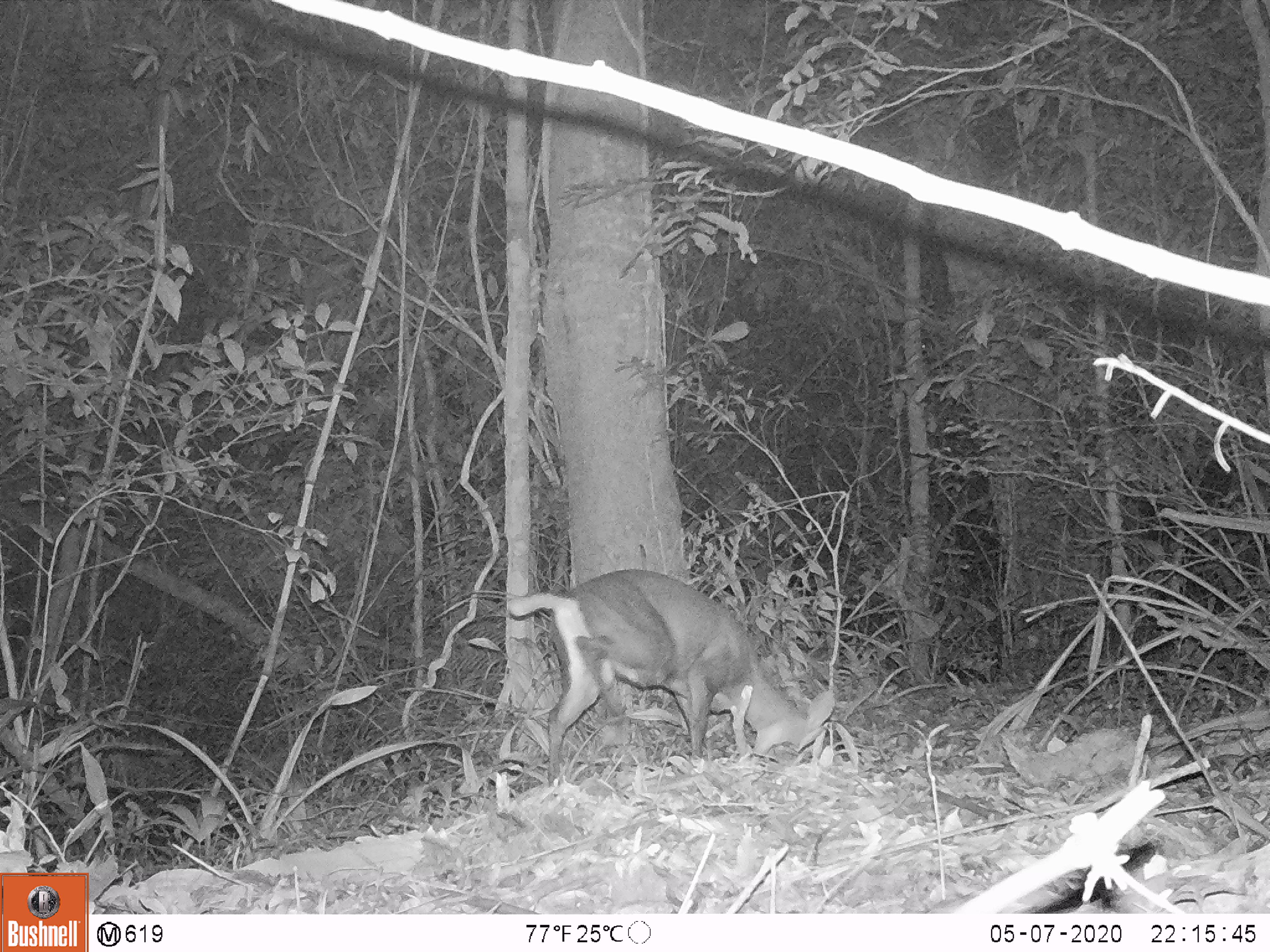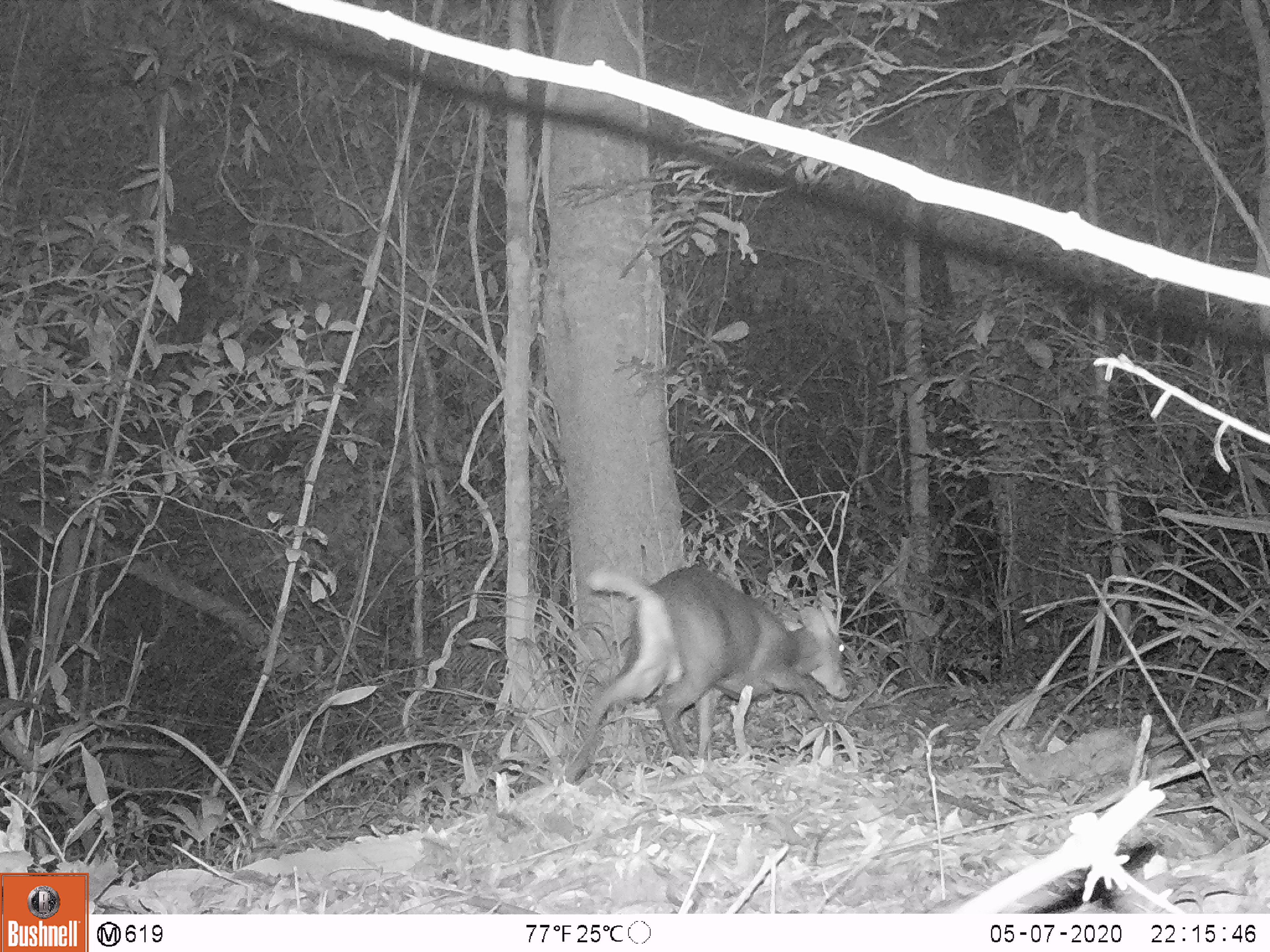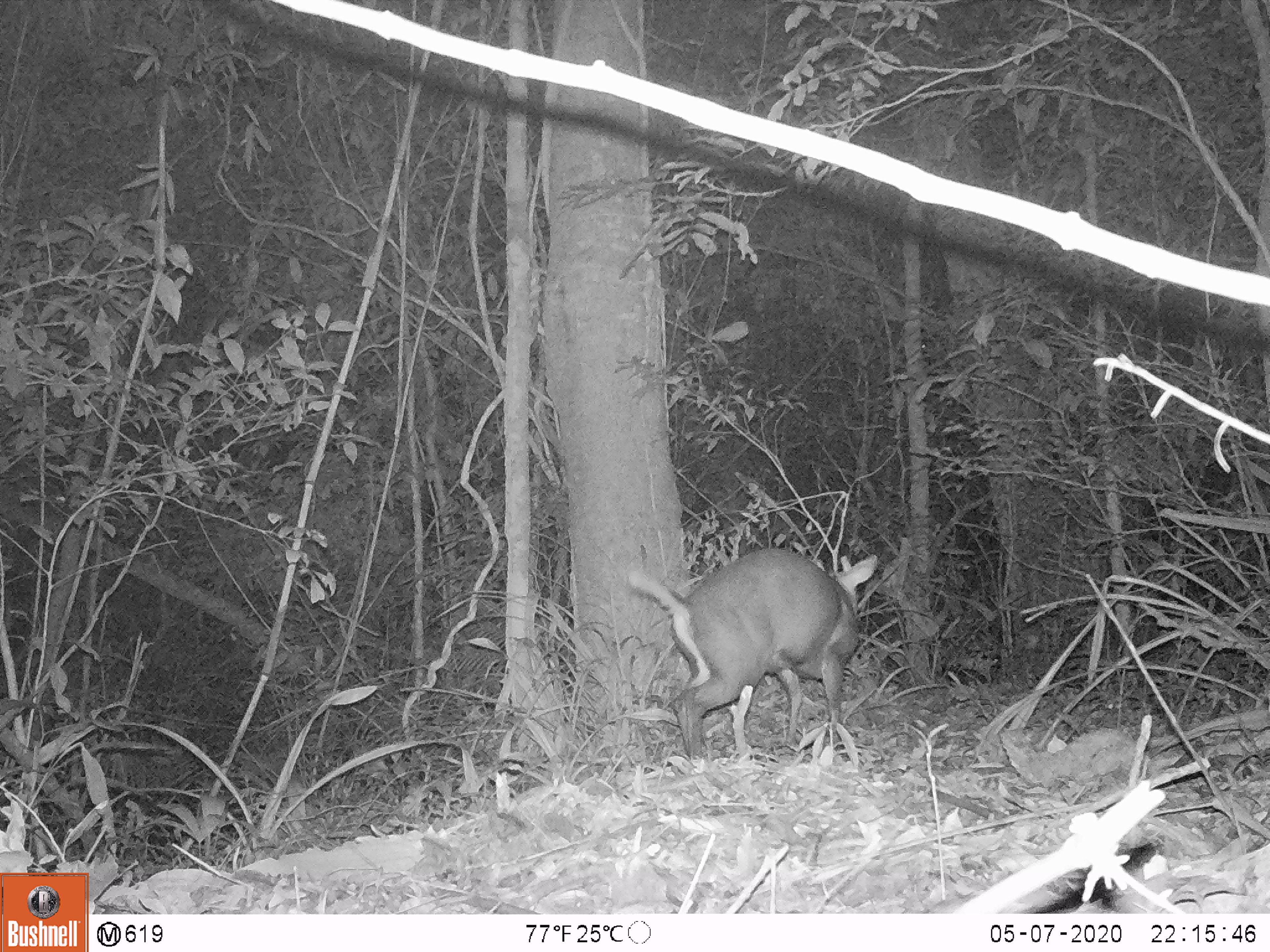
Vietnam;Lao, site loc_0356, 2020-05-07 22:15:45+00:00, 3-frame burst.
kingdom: Animalia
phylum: Chordata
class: Mammalia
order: Artiodactyla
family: Cervidae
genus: Muntiacus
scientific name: Muntiacus rooseveltorum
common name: roosevelt's muntjac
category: roosevelts muntjac group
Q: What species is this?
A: Roosevelts muntjac group (roosevelt's muntjac) (Muntiacus rooseveltorum).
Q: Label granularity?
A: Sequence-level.